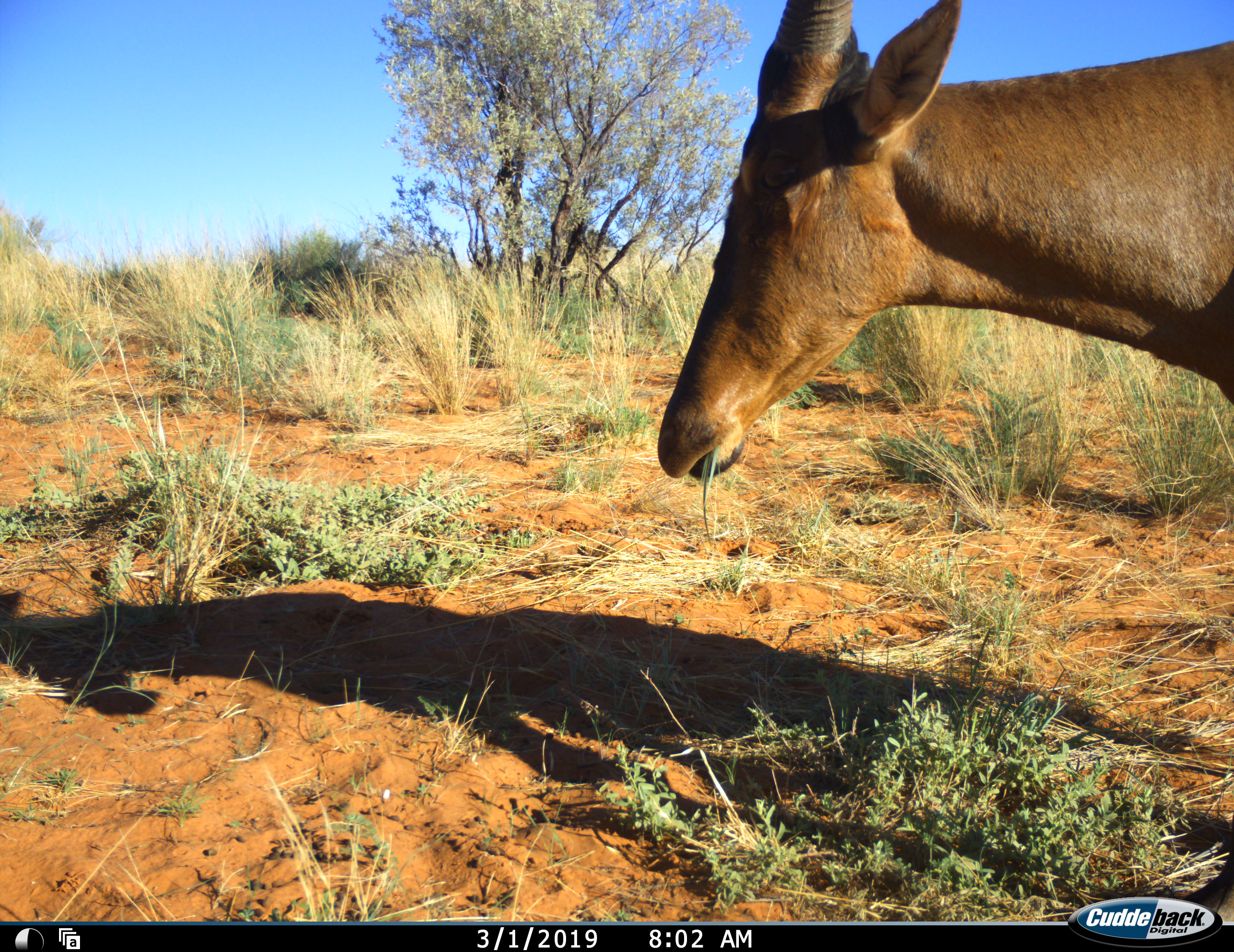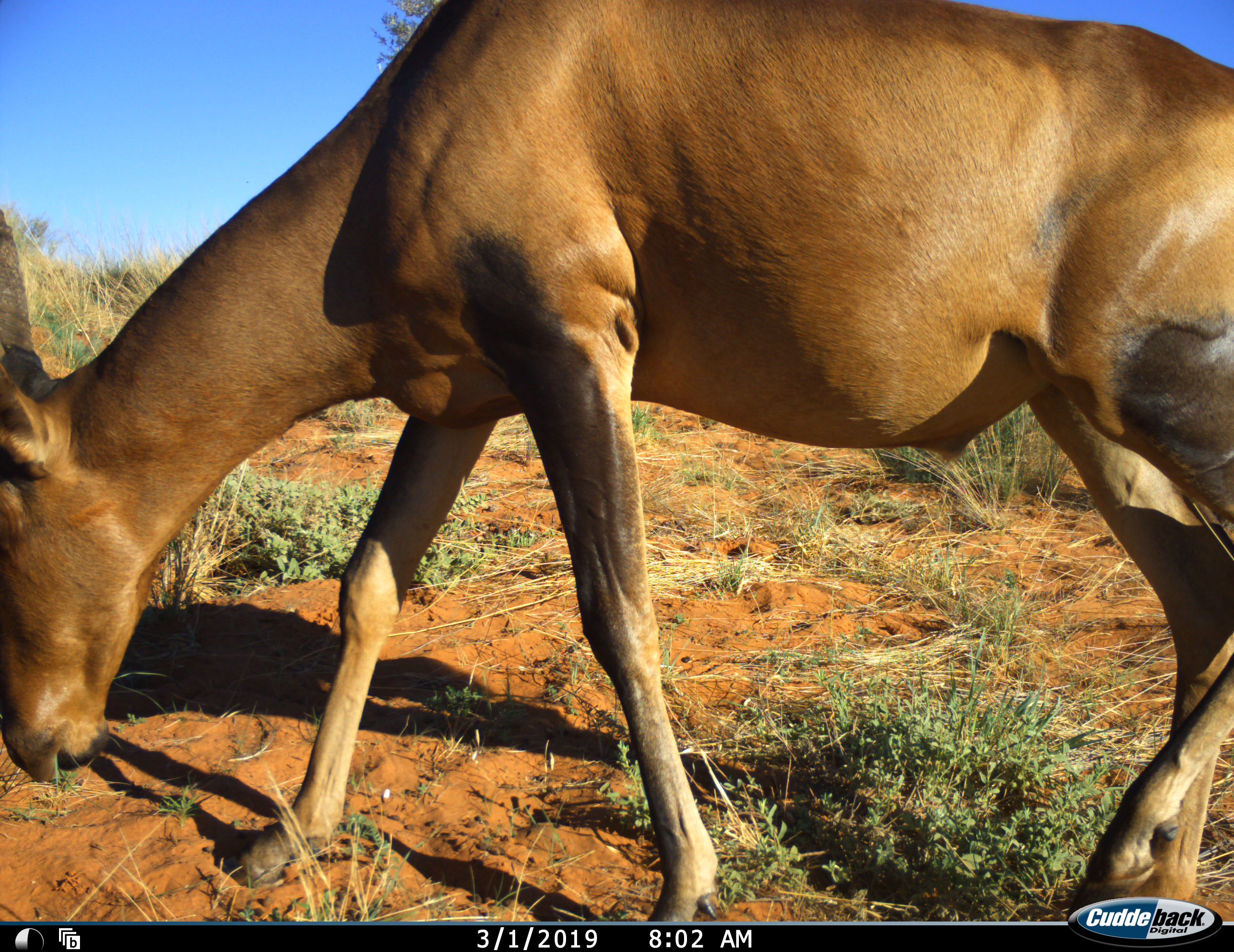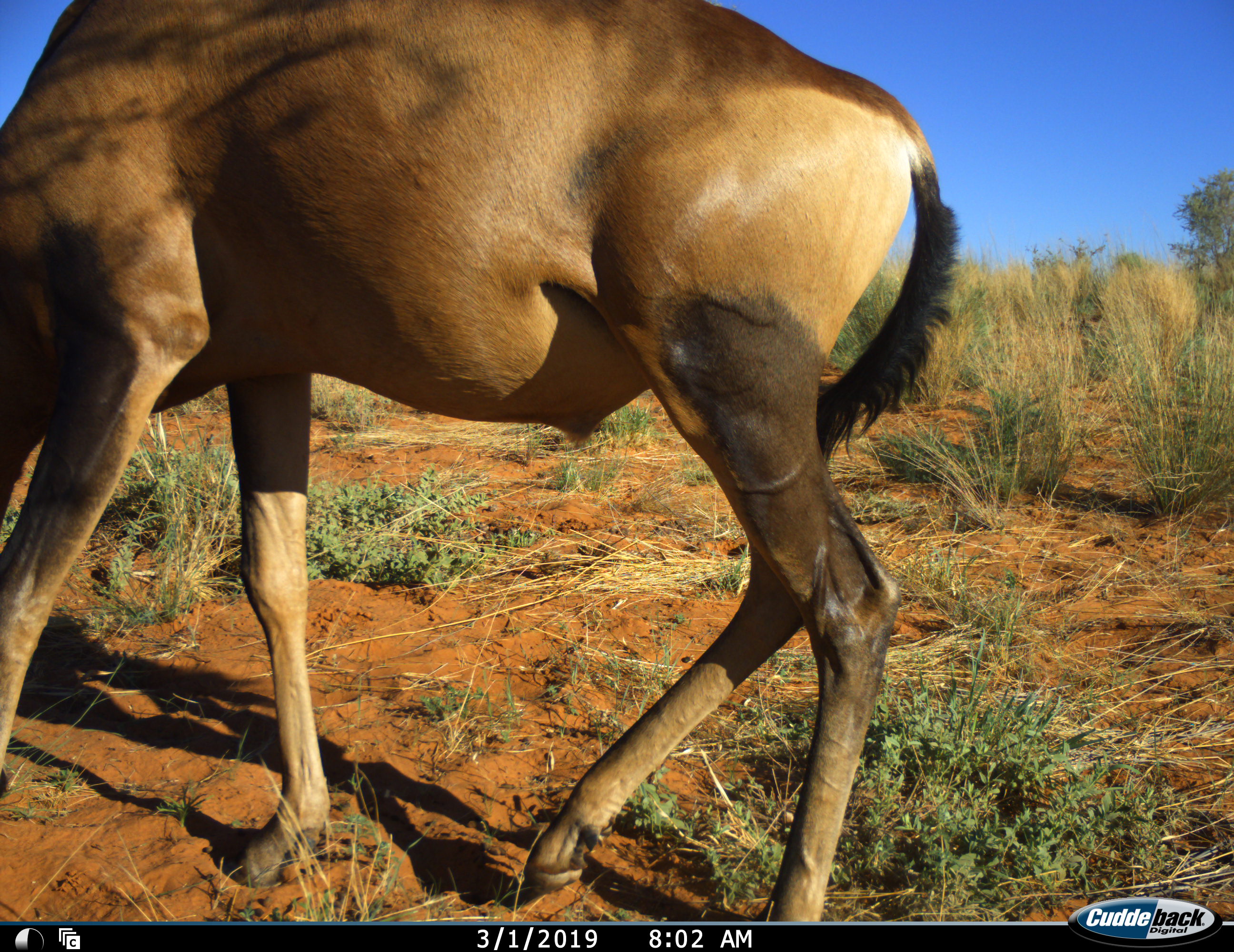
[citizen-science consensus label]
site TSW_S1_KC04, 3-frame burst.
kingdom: Animalia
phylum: Chordata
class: Mammalia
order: Artiodactyla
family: Bovidae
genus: Alcelaphus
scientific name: Alcelaphus buselaphus caama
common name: red hartebeest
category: hartebeestred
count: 1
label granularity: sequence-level